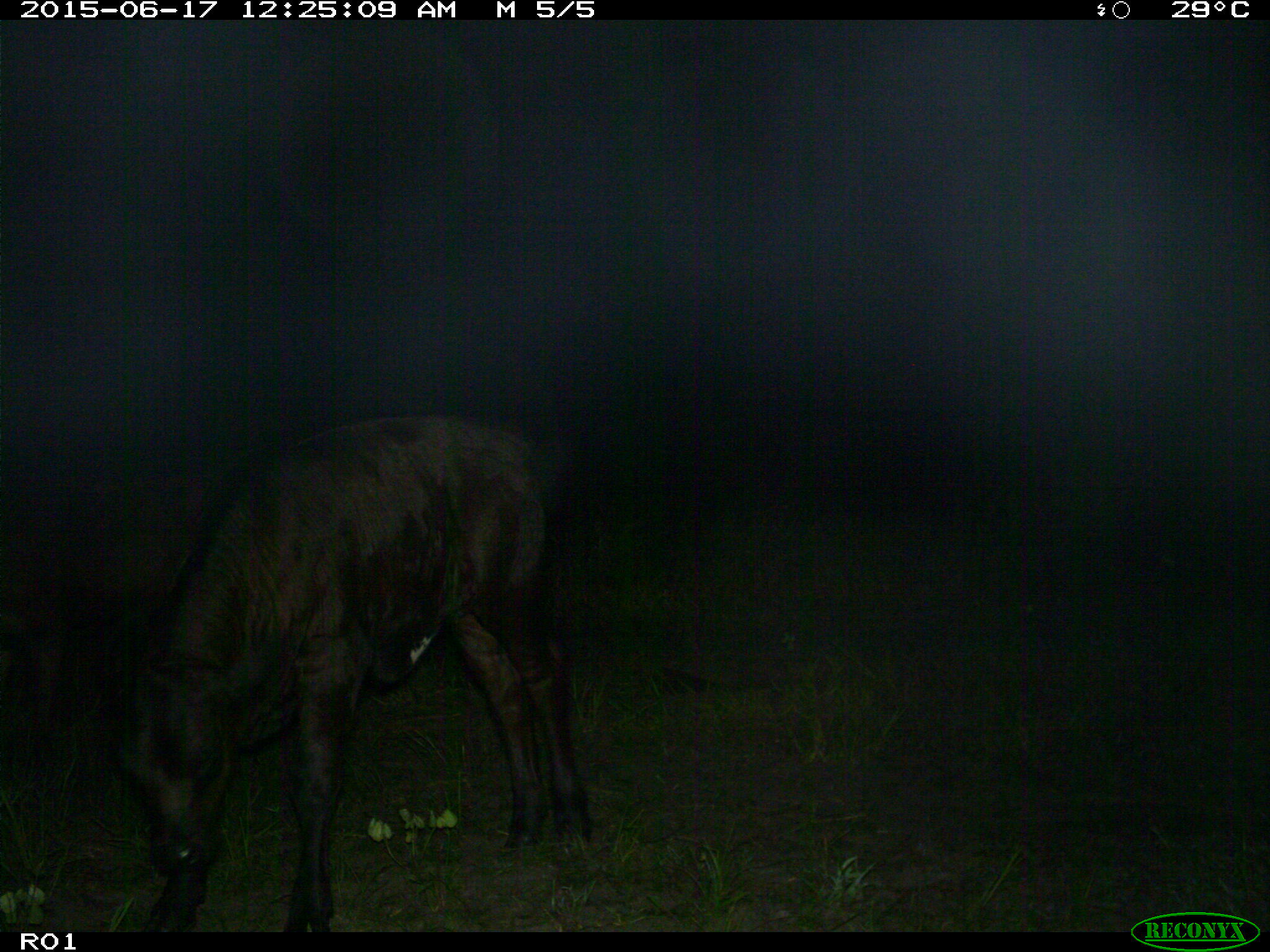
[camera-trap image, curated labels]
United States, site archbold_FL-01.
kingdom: Animalia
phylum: Chordata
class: Mammalia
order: Artiodactyla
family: Bovidae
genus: Bos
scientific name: Bos taurus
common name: domestic cow